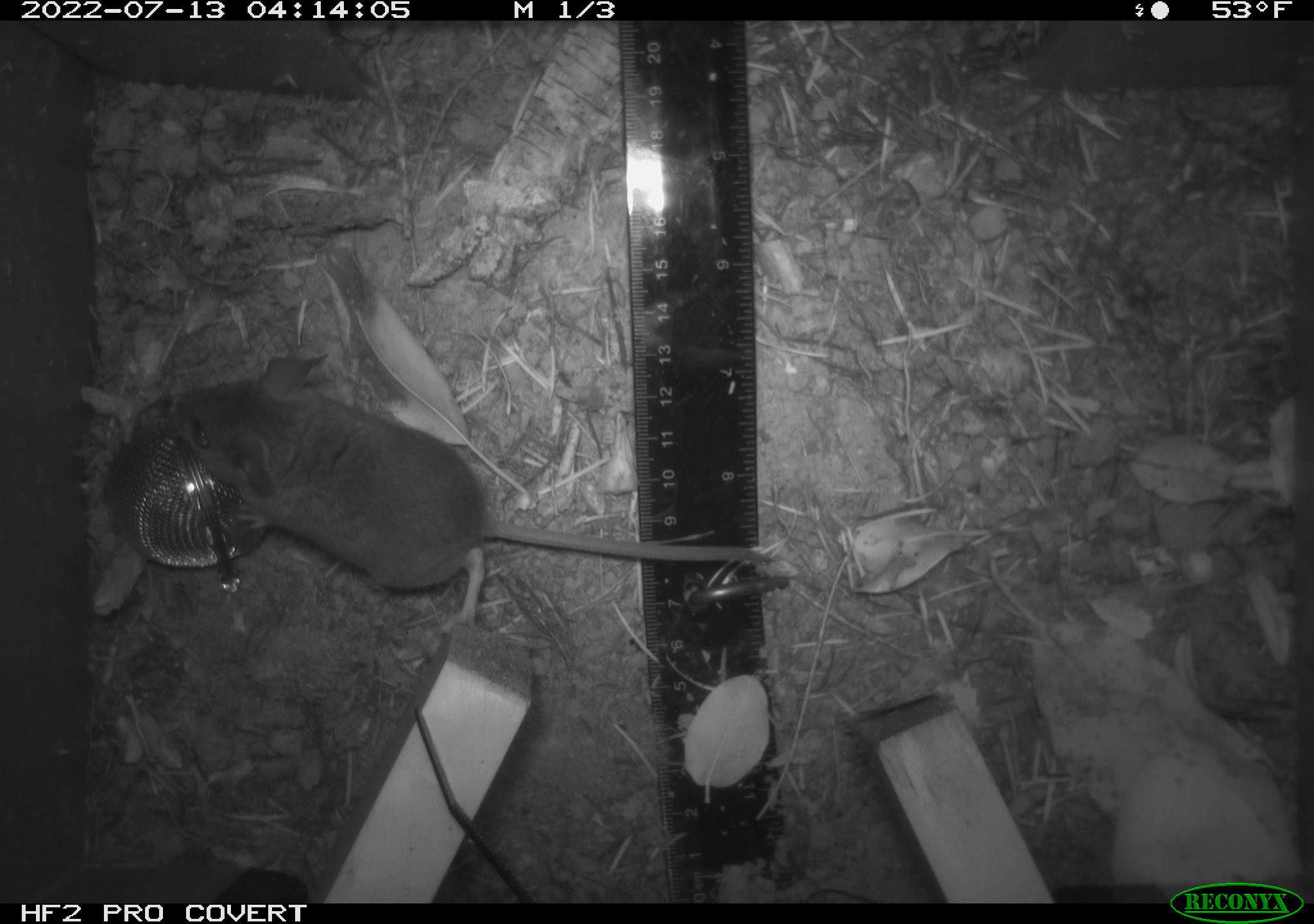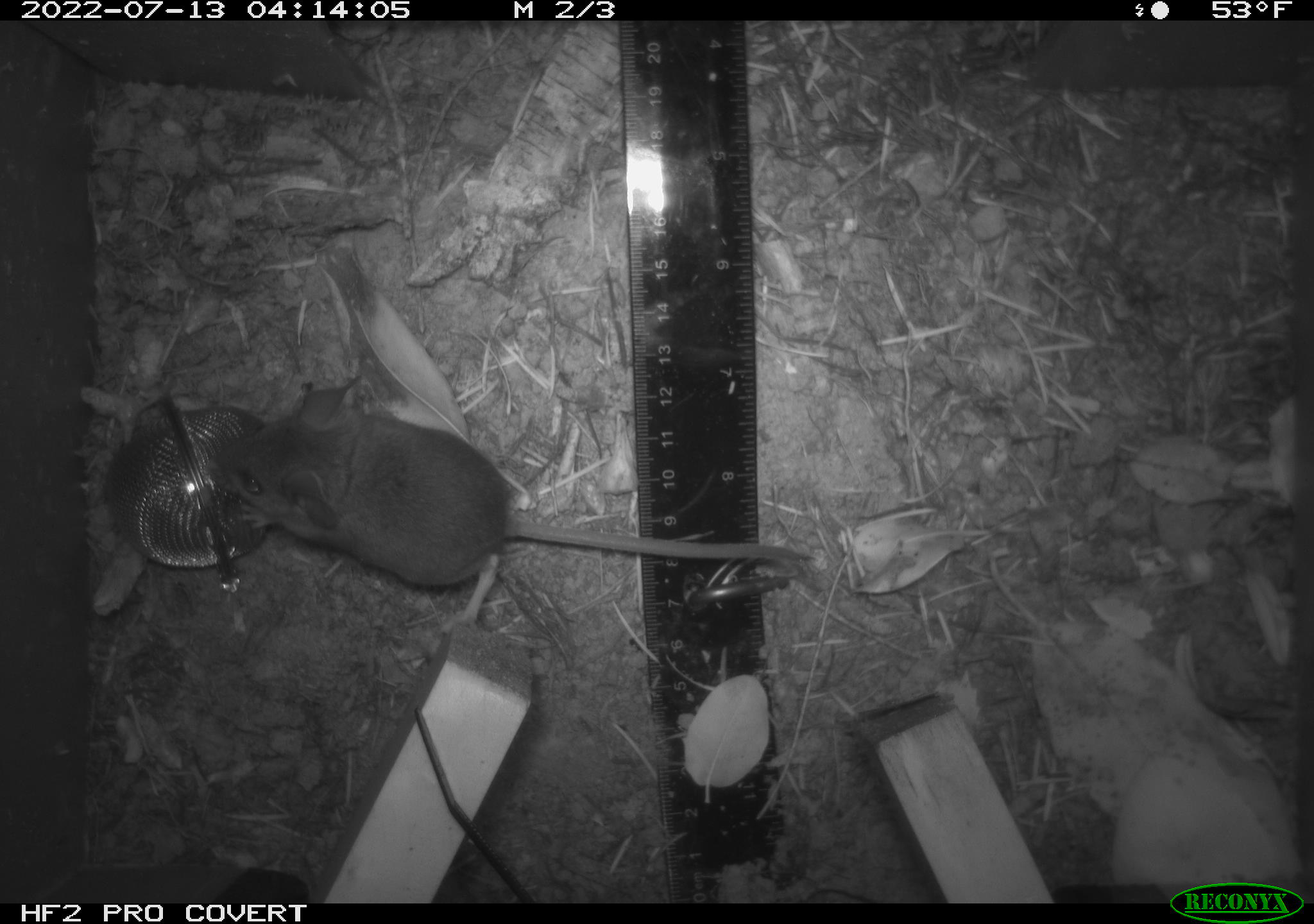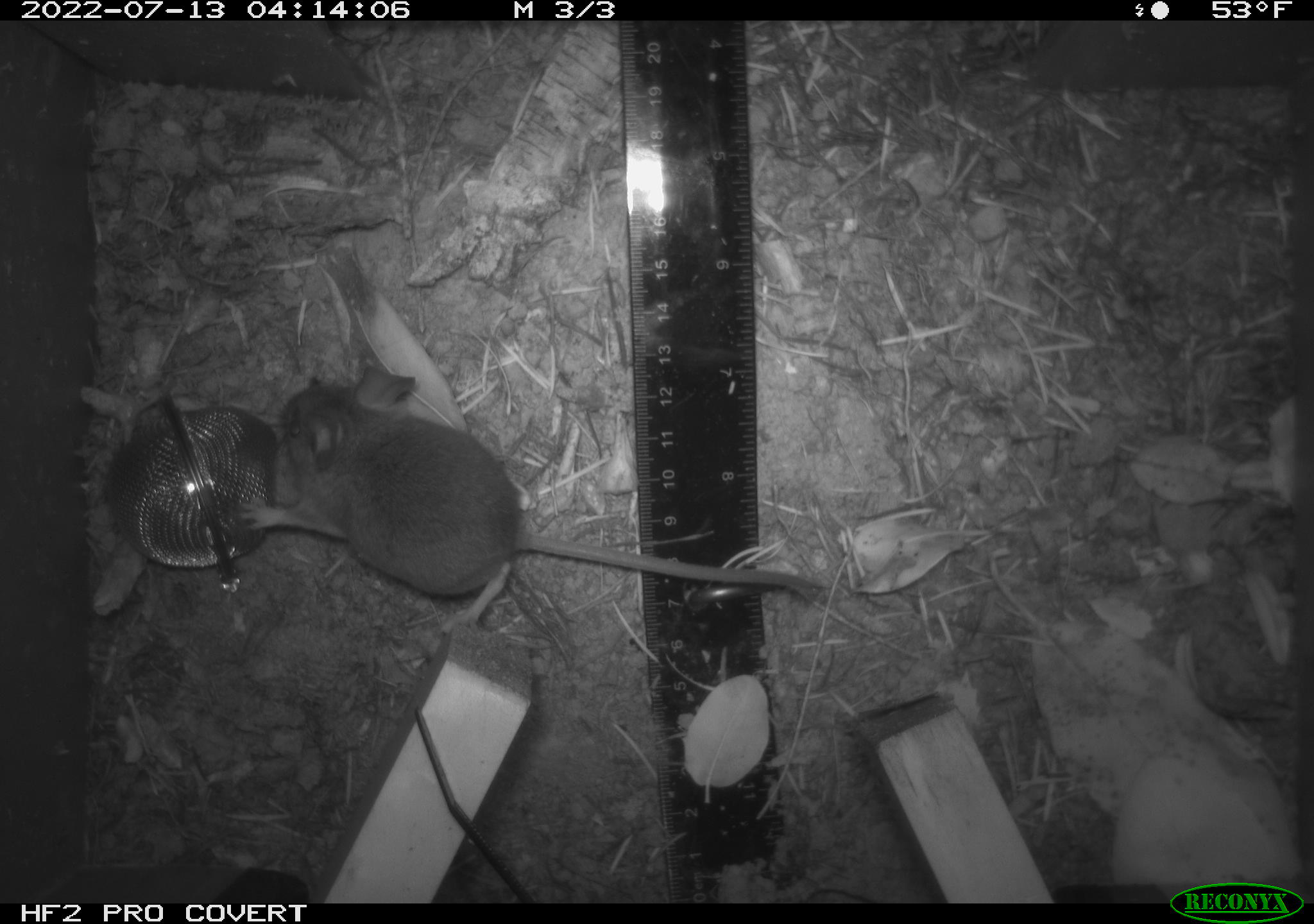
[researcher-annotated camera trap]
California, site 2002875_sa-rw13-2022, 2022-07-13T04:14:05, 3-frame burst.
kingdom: Animalia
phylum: Chordata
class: Mammalia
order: Rodentia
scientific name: Rodentia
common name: mouse species